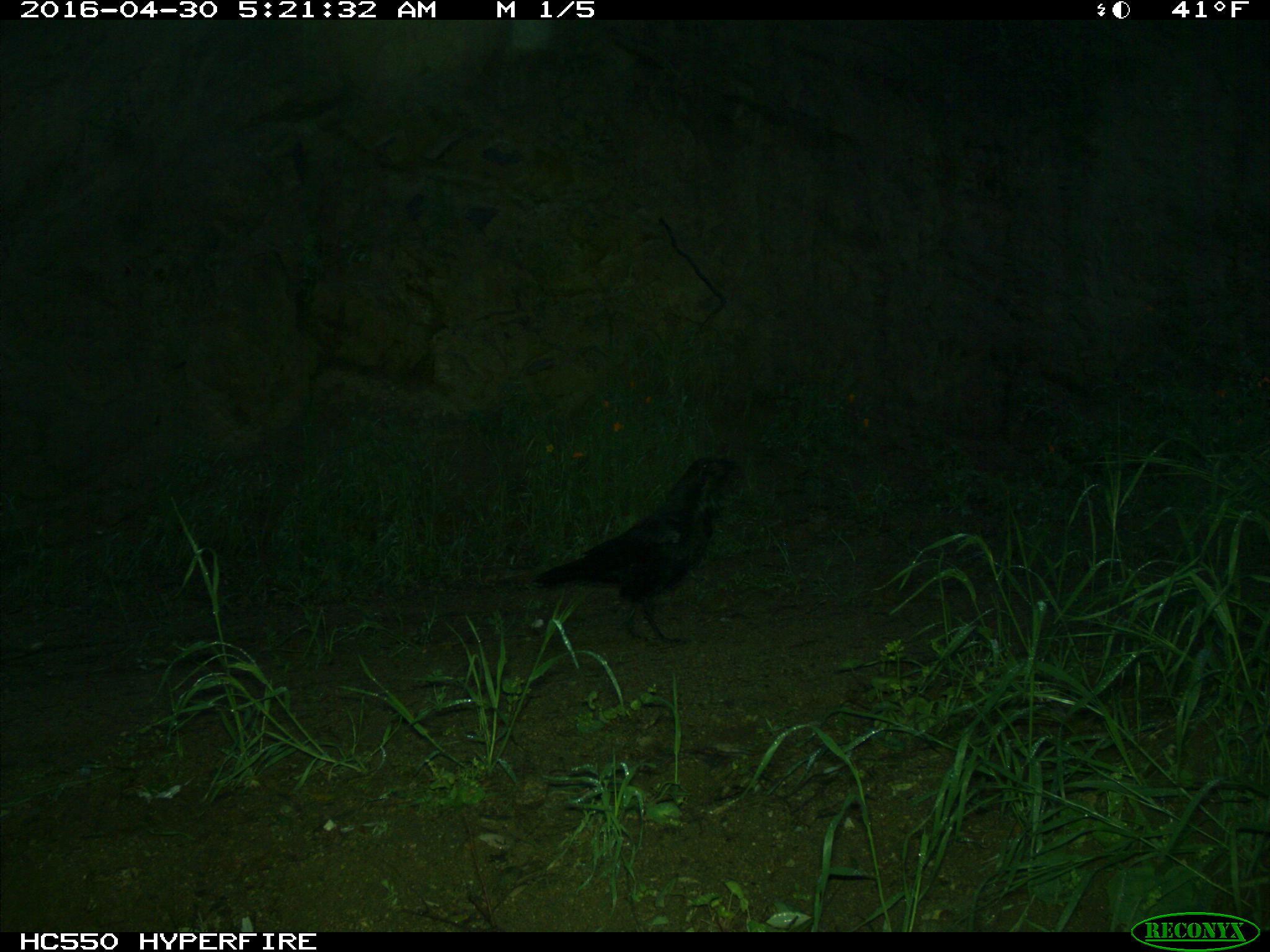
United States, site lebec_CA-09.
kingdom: Animalia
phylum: Chordata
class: Aves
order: Passeriformes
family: Corvidae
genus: Corvus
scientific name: Corvus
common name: crows and ravens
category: unidentified corvus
Unidentified corvus (crows and ravens) (Corvus).